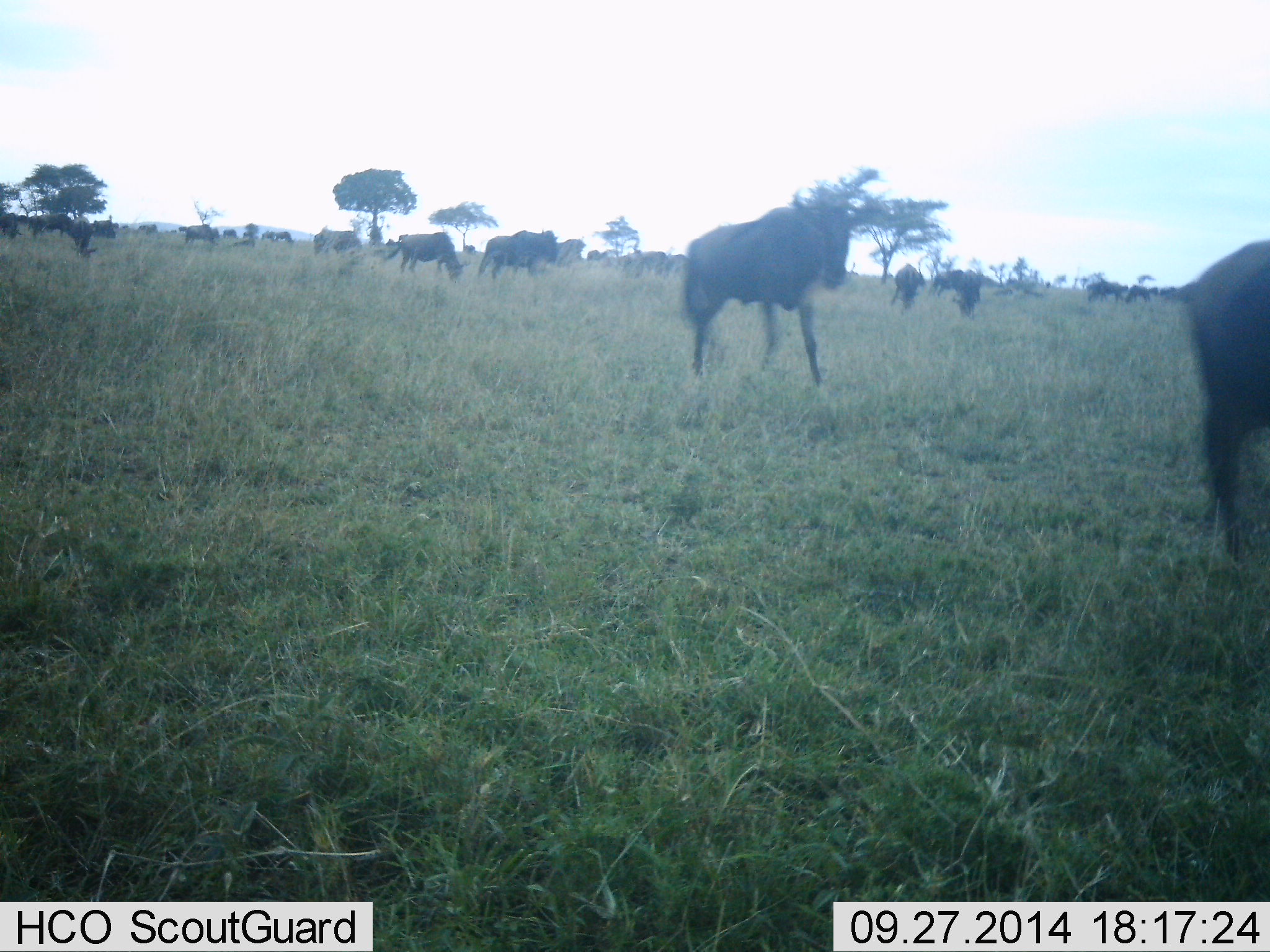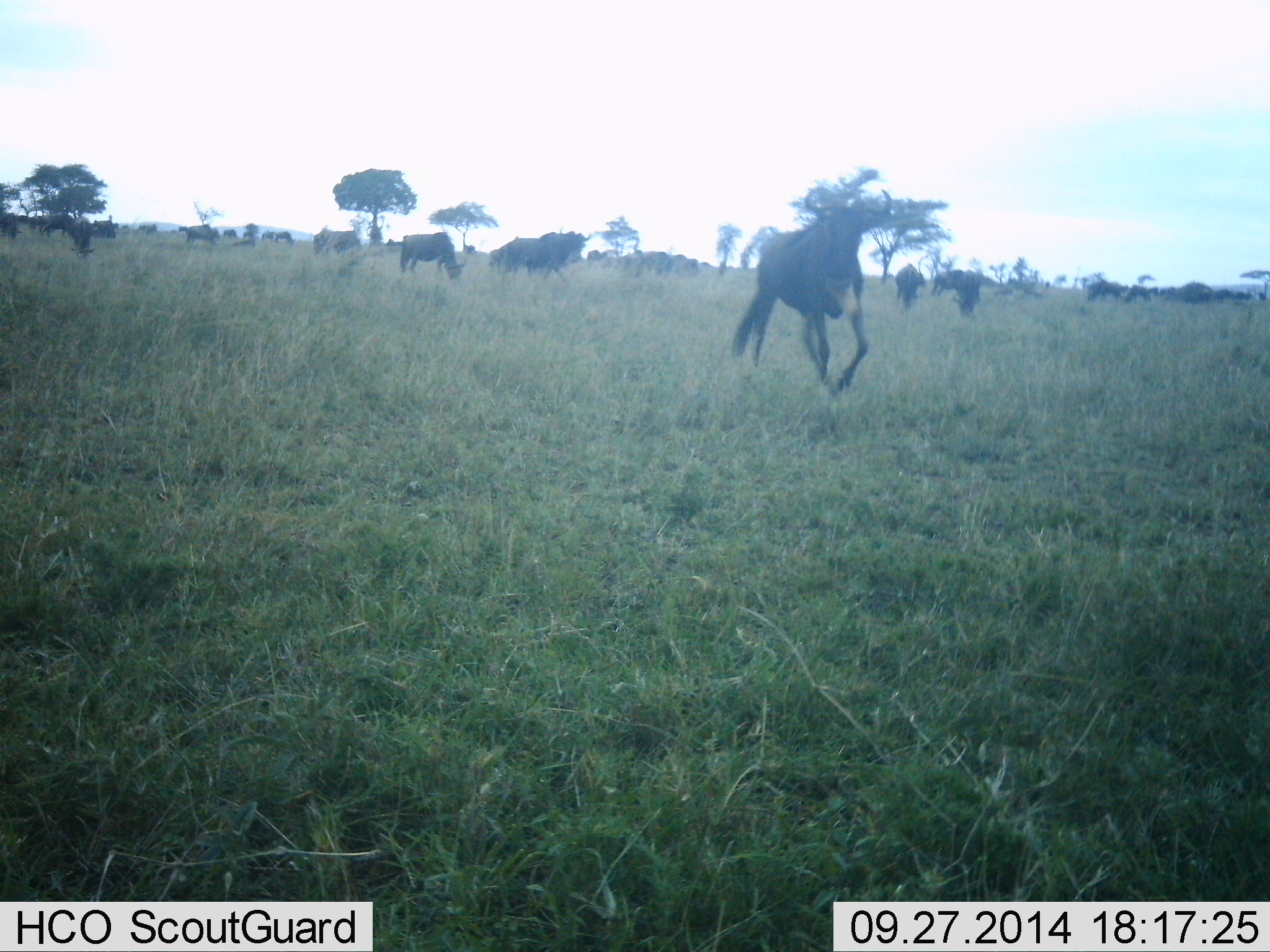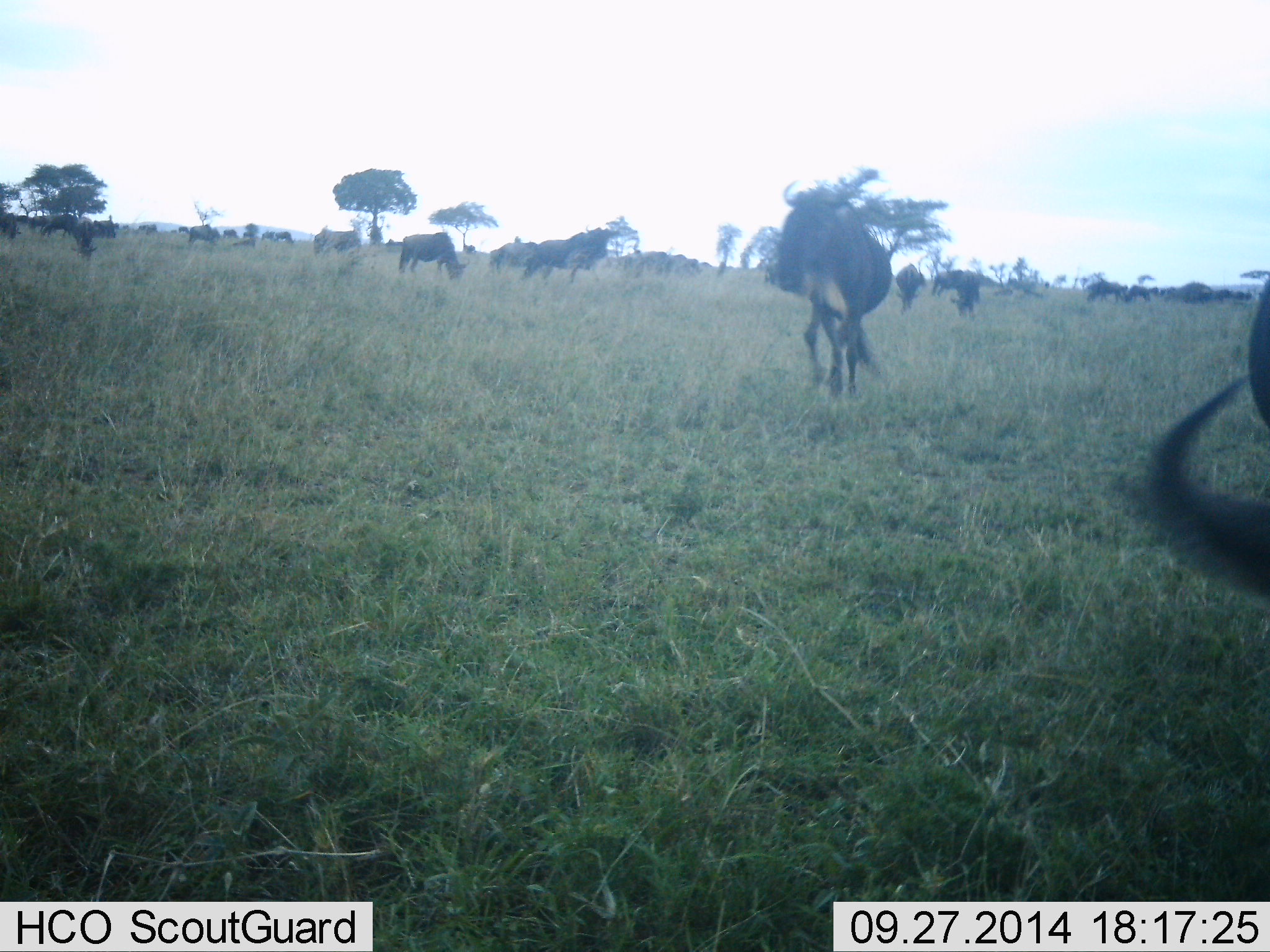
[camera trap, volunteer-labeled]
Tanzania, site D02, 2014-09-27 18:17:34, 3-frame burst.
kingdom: Animalia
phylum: Chordata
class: Mammalia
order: Artiodactyla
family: Bovidae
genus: Connochaetes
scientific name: Connochaetes taurinus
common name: blue wildebeest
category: wildebeest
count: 11-50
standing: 60%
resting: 0%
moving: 90%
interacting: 0%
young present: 10%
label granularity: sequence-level